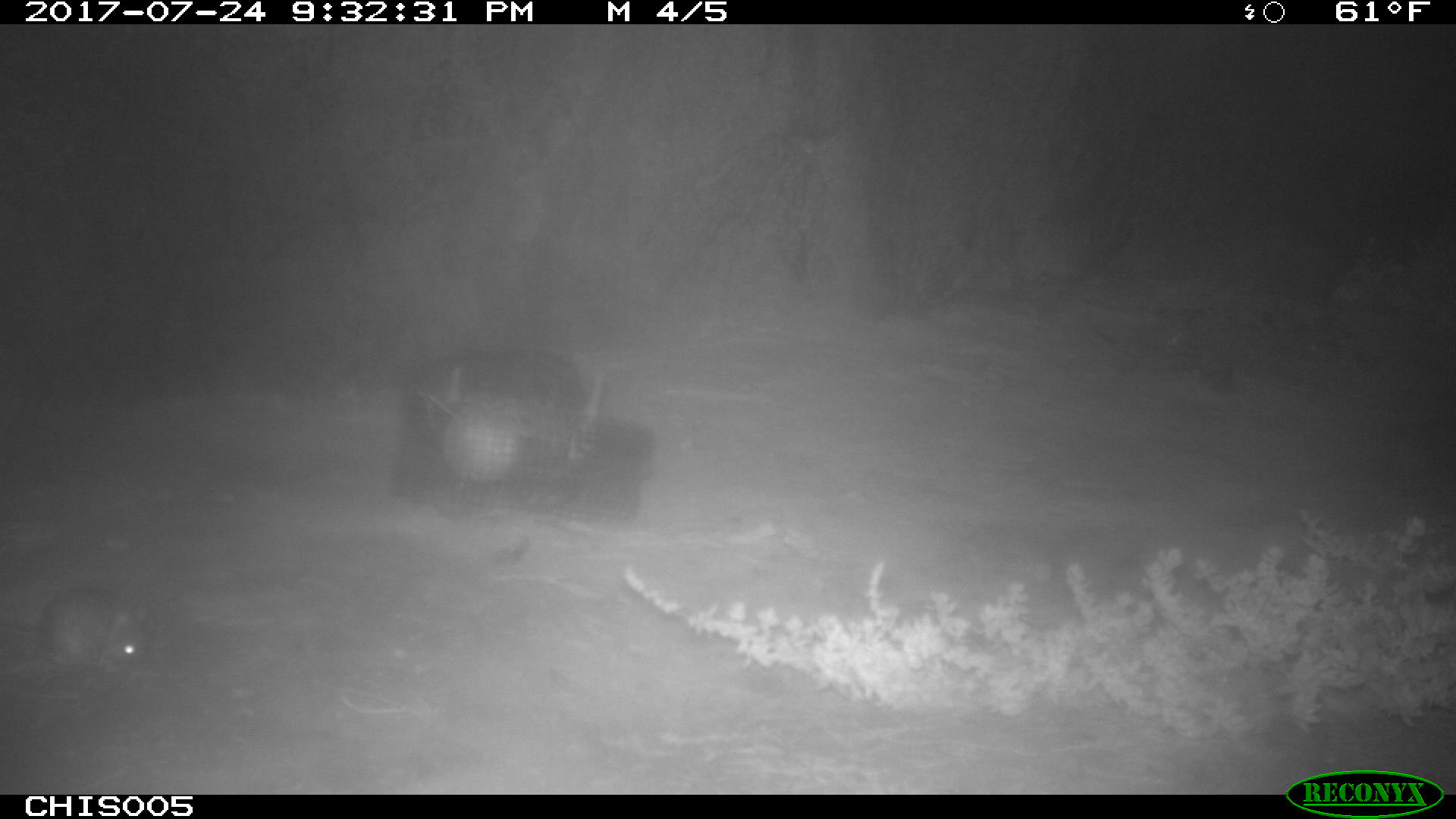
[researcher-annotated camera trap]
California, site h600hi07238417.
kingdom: Animalia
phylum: Chordata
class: Mammalia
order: Rodentia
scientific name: Rodentia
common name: rodent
Rodent (Rodentia).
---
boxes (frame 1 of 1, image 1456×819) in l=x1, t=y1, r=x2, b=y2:
rodent: l=2, t=588, r=155, b=670